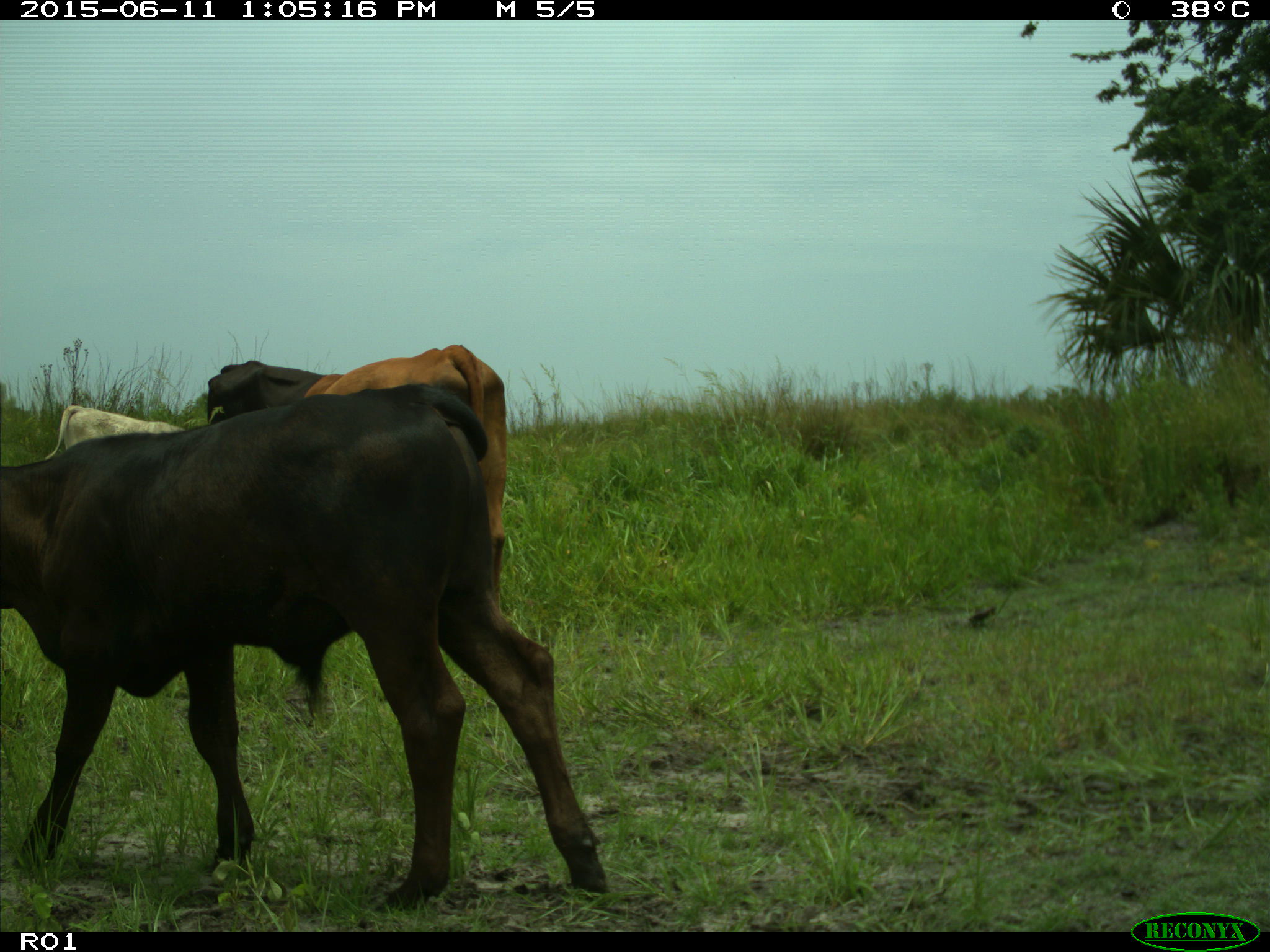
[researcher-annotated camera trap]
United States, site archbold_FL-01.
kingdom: Animalia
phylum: Chordata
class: Mammalia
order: Artiodactyla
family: Bovidae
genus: Bos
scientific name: Bos taurus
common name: domestic cow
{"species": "Bos taurus (domestic cow)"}